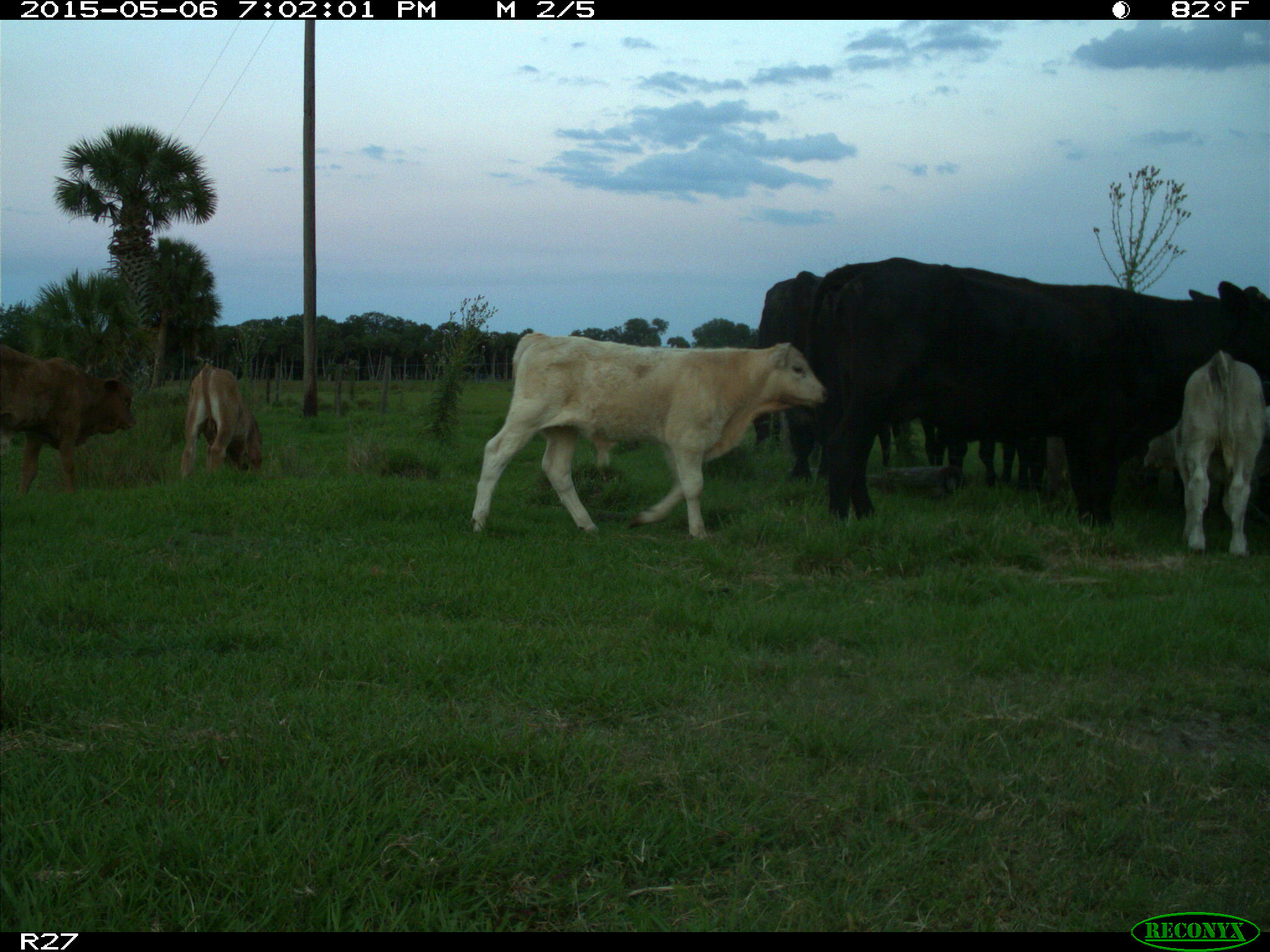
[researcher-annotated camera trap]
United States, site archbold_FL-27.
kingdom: Animalia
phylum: Chordata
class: Mammalia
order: Artiodactyla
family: Bovidae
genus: Bos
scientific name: Bos taurus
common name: domestic cow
Bos taurus (domestic cow).